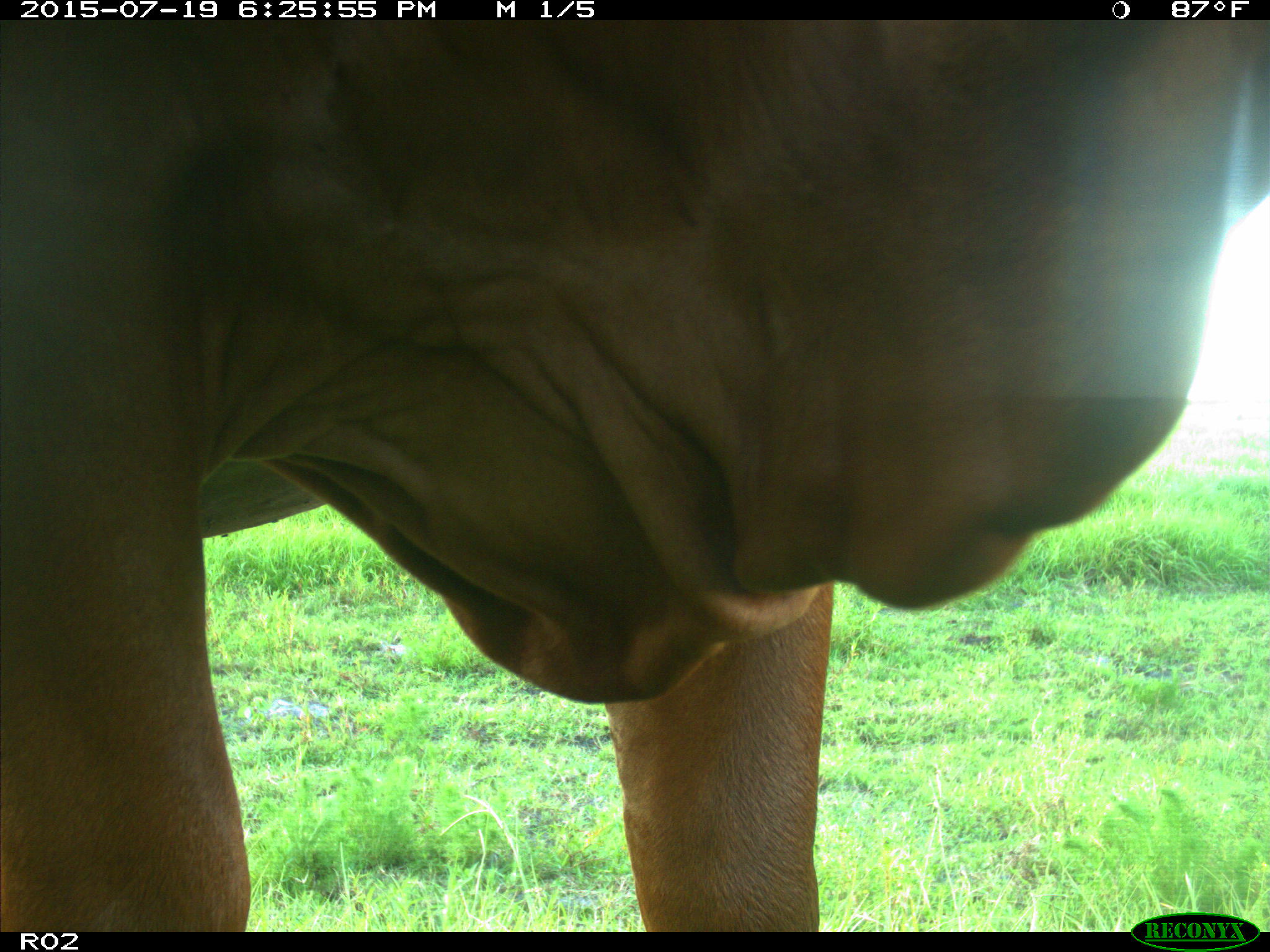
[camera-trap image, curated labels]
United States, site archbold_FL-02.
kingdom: Animalia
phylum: Chordata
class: Mammalia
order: Artiodactyla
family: Bovidae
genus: Bos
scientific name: Bos taurus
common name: domestic cow